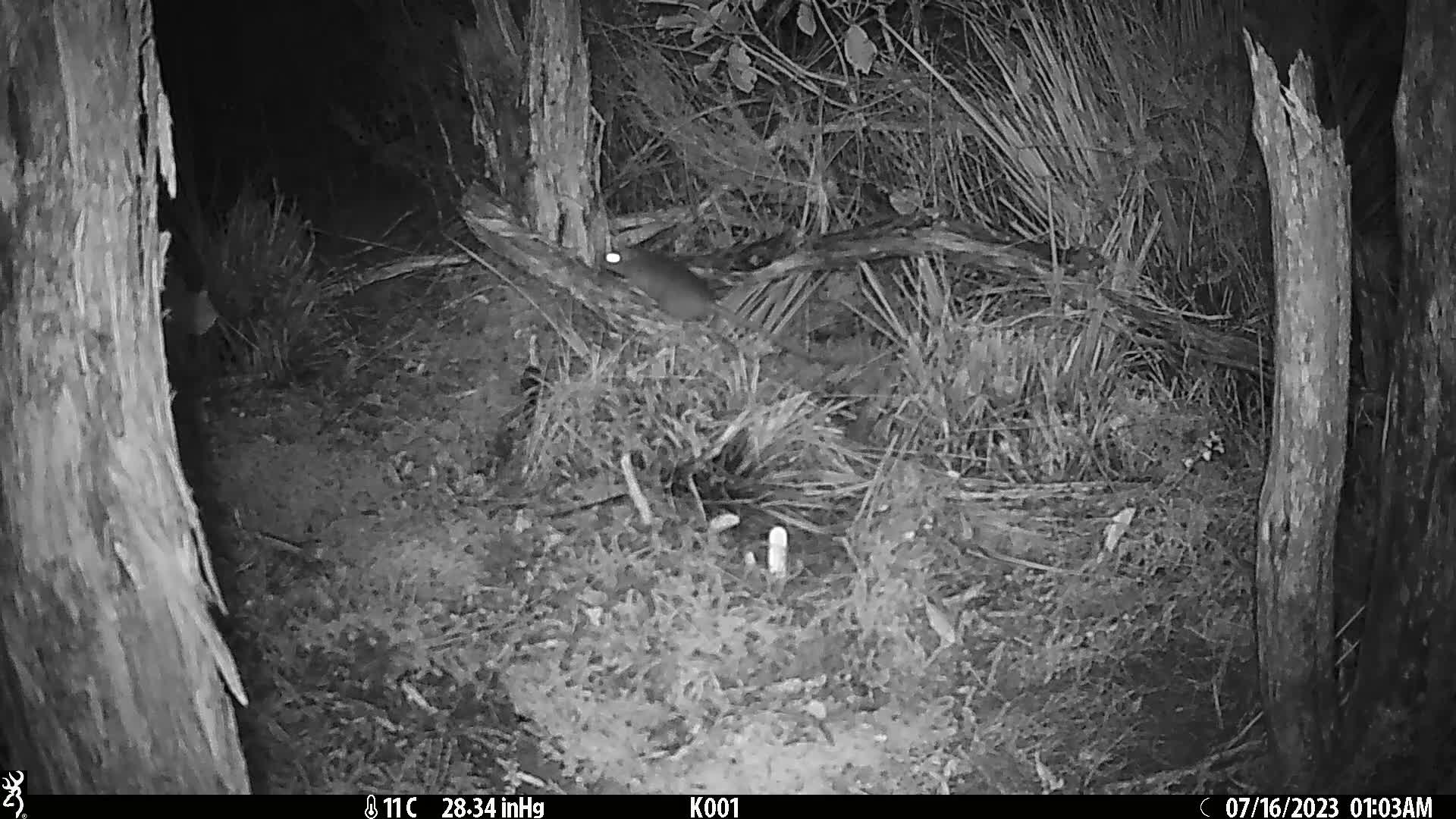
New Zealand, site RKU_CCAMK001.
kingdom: Animalia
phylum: Chordata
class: Mammalia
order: Rodentia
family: Muridae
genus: Rattus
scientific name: Rattus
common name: rat